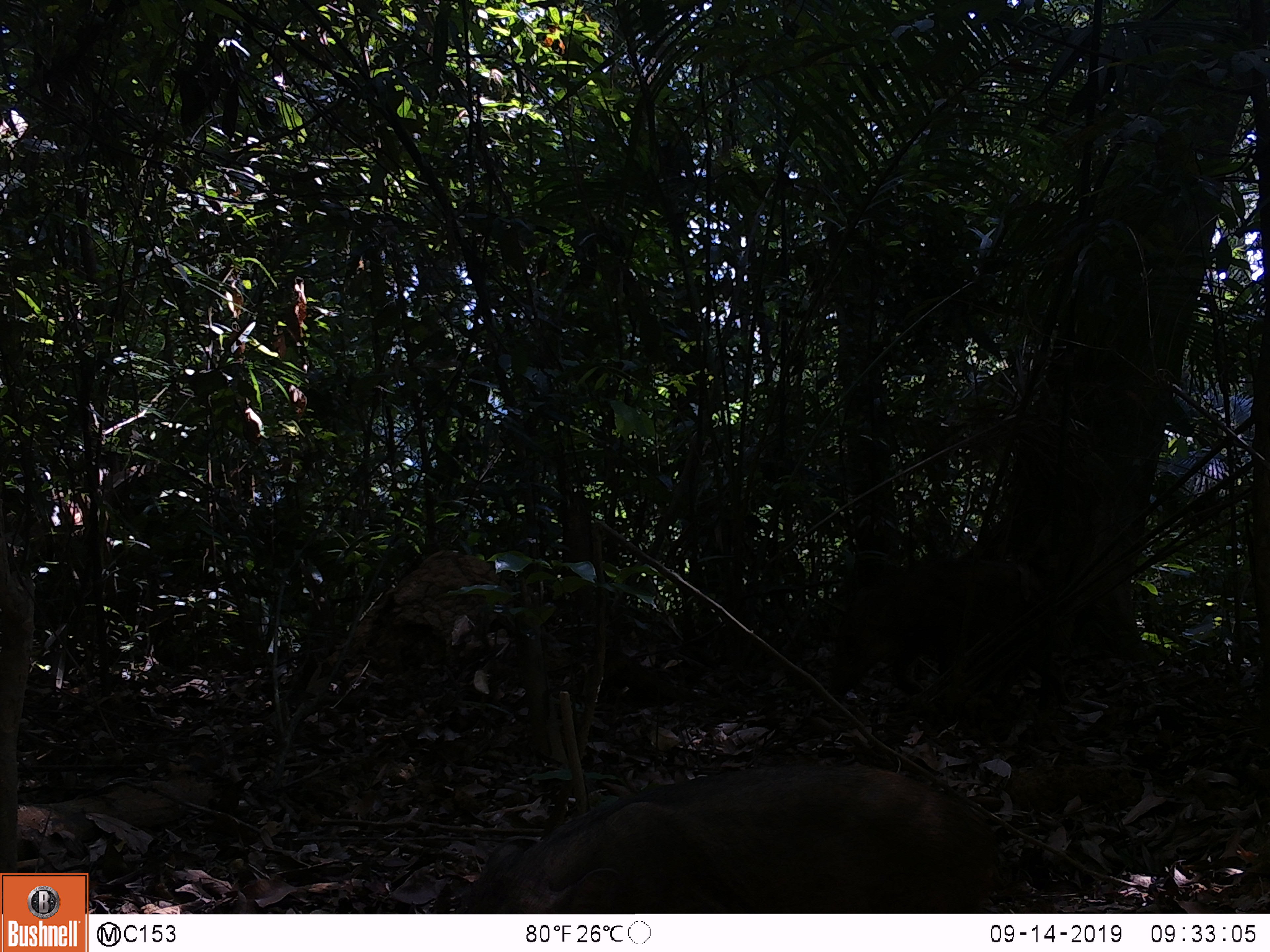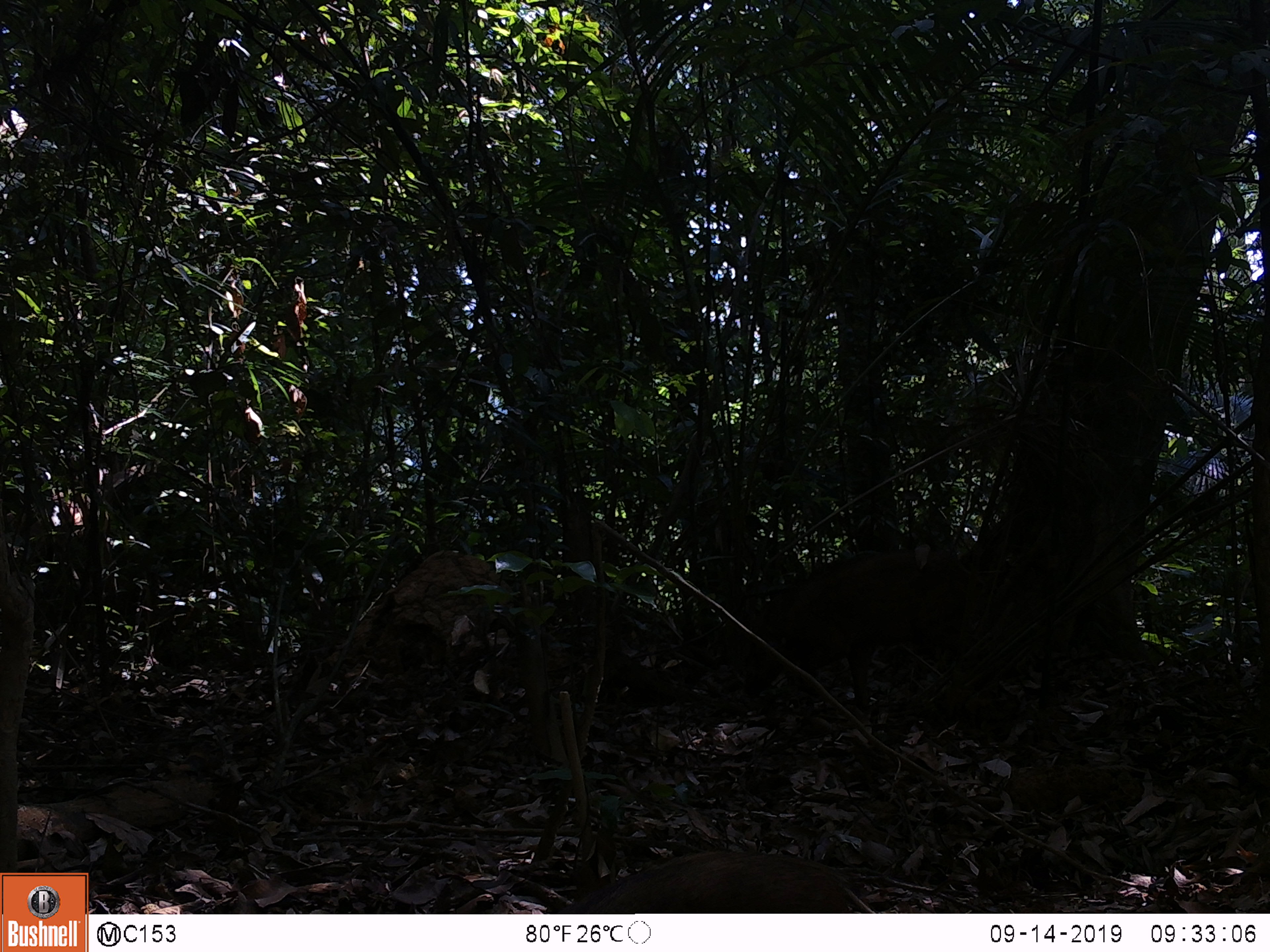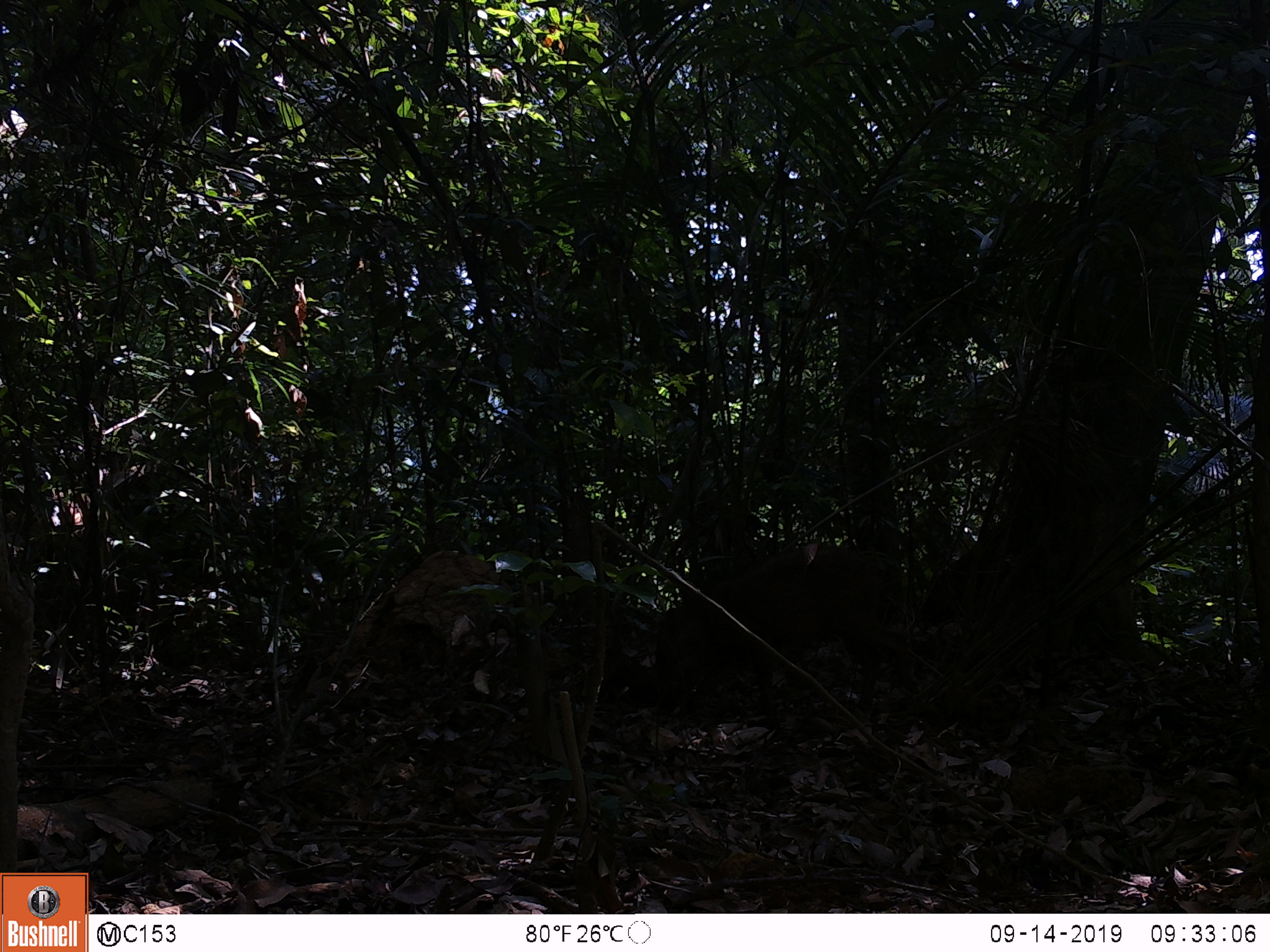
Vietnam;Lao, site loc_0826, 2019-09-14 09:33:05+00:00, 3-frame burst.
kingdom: Animalia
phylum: Chordata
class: Mammalia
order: Artiodactyla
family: Suidae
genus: Sus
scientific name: Sus scrofa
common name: eurasian wild pig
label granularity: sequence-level